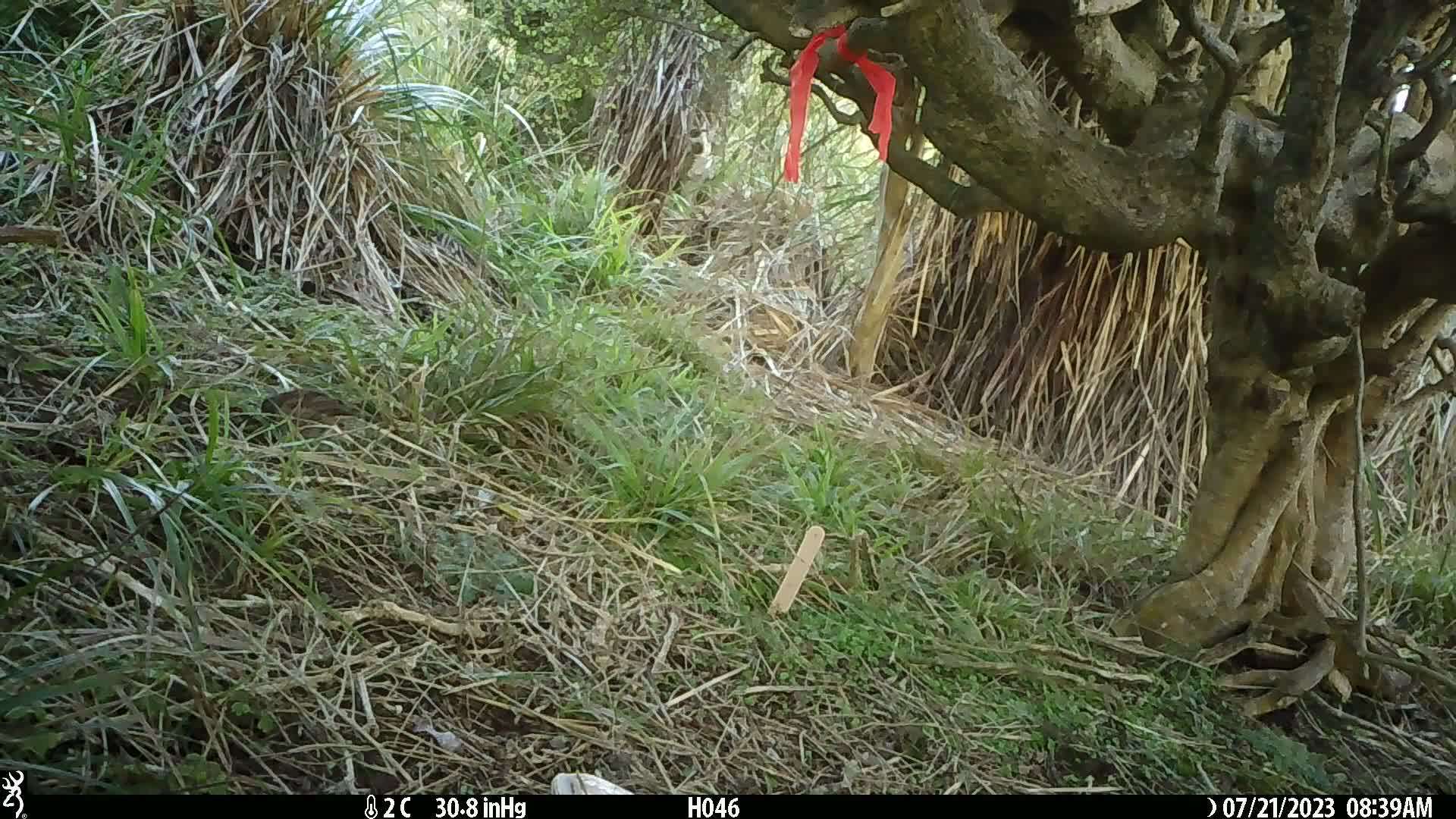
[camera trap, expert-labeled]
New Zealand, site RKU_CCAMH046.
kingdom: Animalia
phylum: Chordata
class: Aves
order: Passeriformes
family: Prunellidae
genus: Prunella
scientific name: Prunella modularis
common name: dunnock